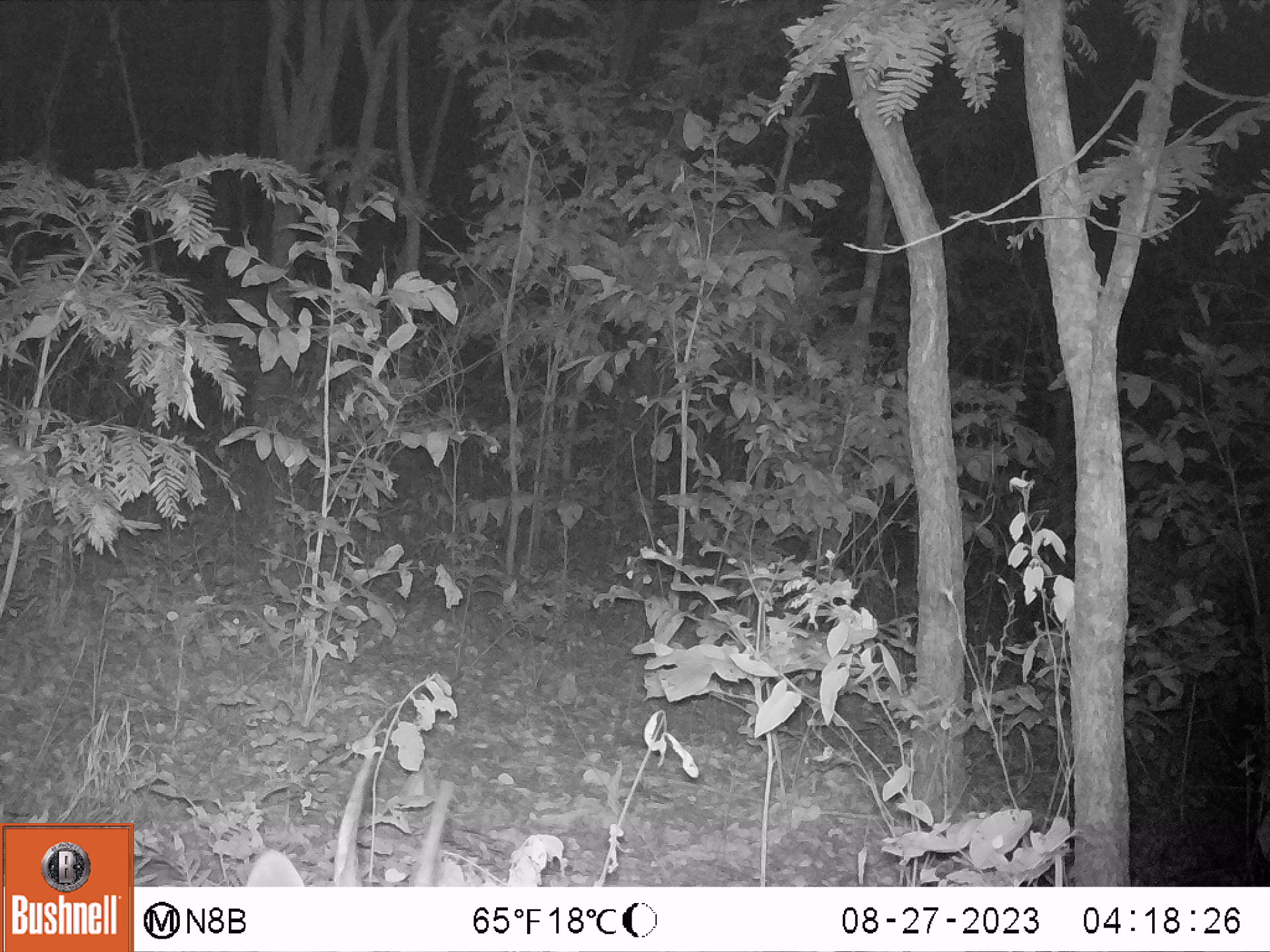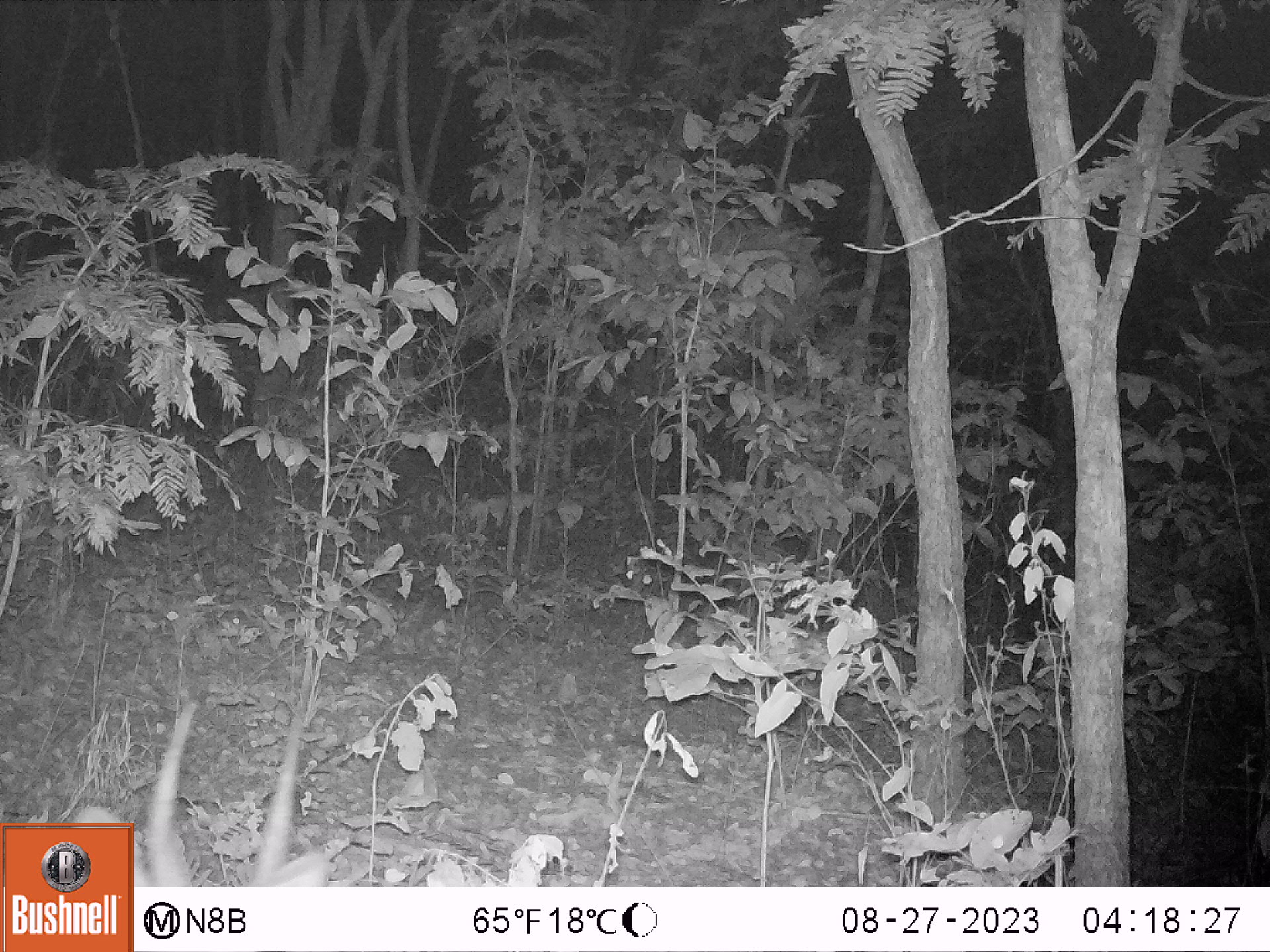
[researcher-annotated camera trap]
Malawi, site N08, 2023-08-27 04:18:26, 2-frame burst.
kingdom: Animalia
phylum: Chordata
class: Mammalia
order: Artiodactyla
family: Bovidae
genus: Tragelaphus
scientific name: Tragelaphus sylvaticus sylvaticus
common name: cape bushbuck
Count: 1.